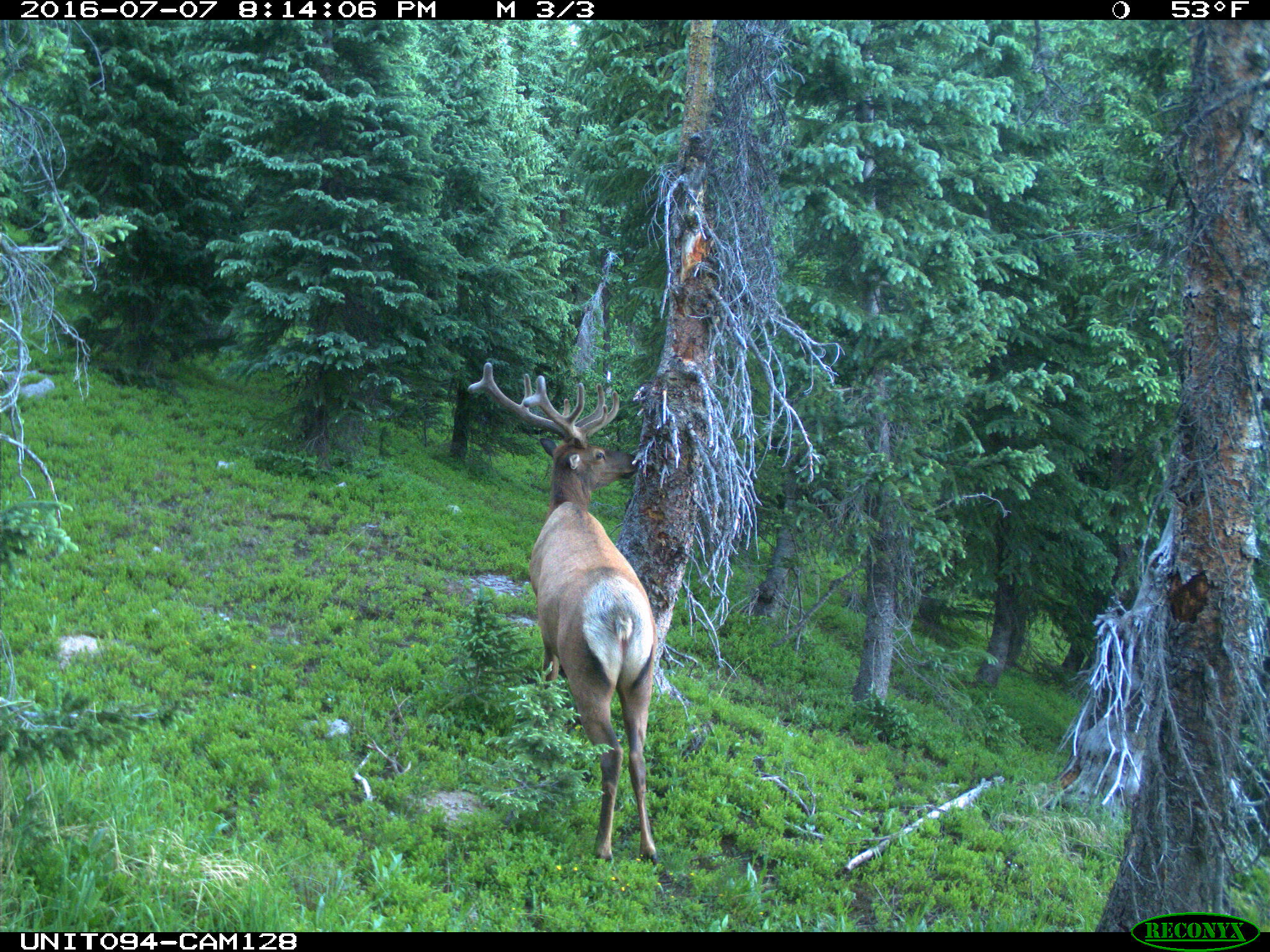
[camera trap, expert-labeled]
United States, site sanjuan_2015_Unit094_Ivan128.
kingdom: Animalia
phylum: Chordata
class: Mammalia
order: Artiodactyla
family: Cervidae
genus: Cervus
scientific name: Cervus elaphus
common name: red deer